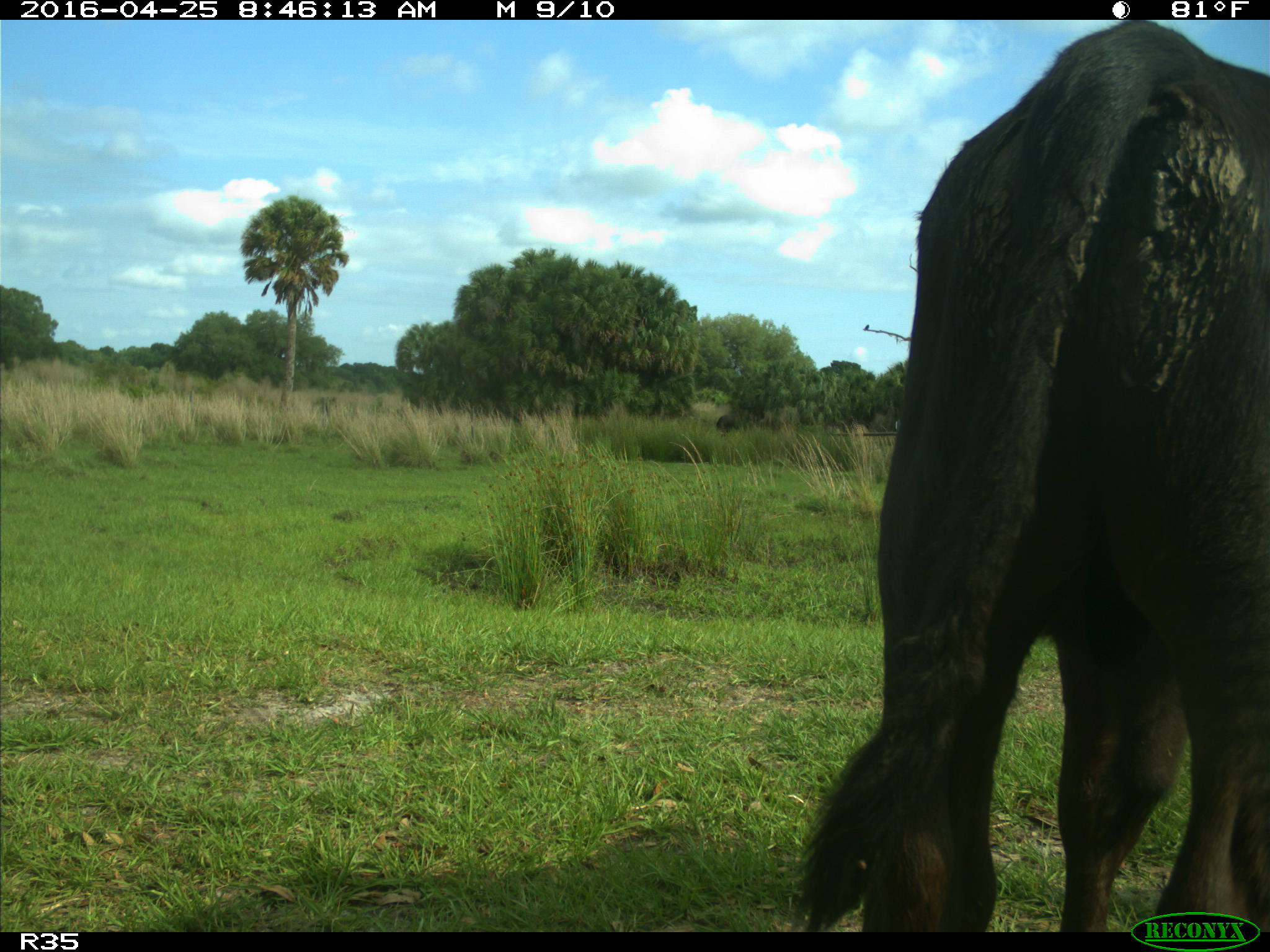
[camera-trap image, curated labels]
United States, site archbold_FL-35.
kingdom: Animalia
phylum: Chordata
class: Mammalia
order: Artiodactyla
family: Bovidae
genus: Bos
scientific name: Bos taurus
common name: domestic cow